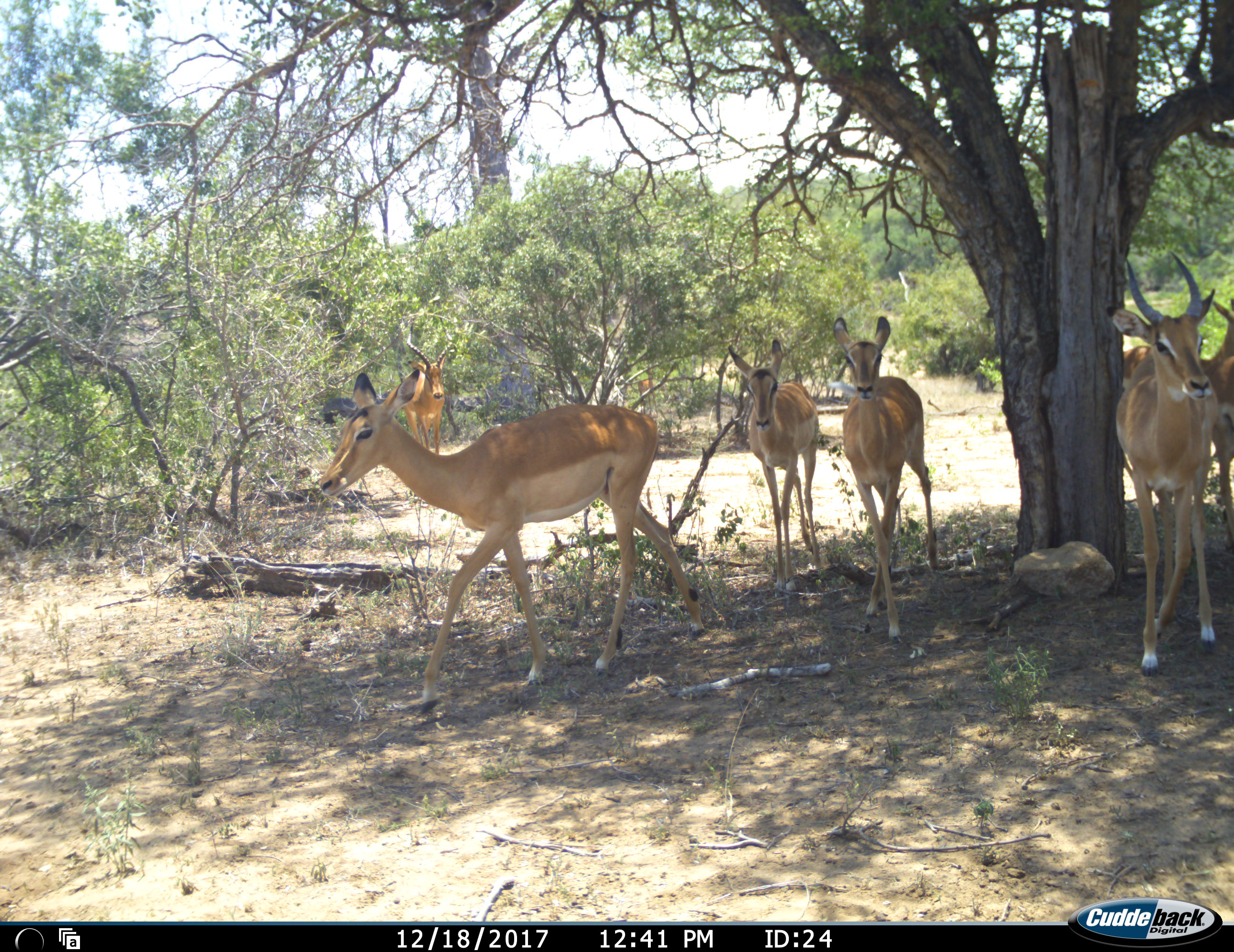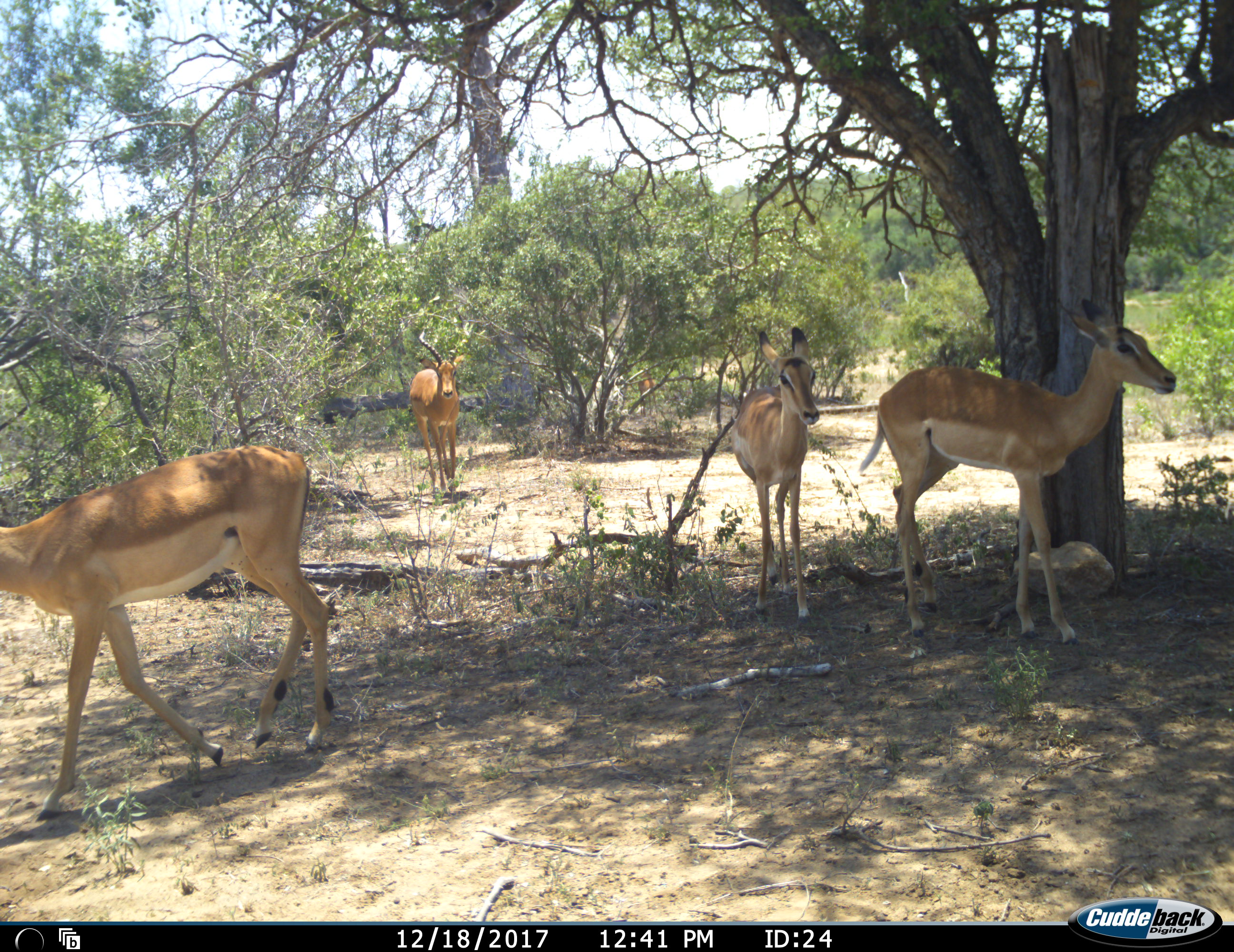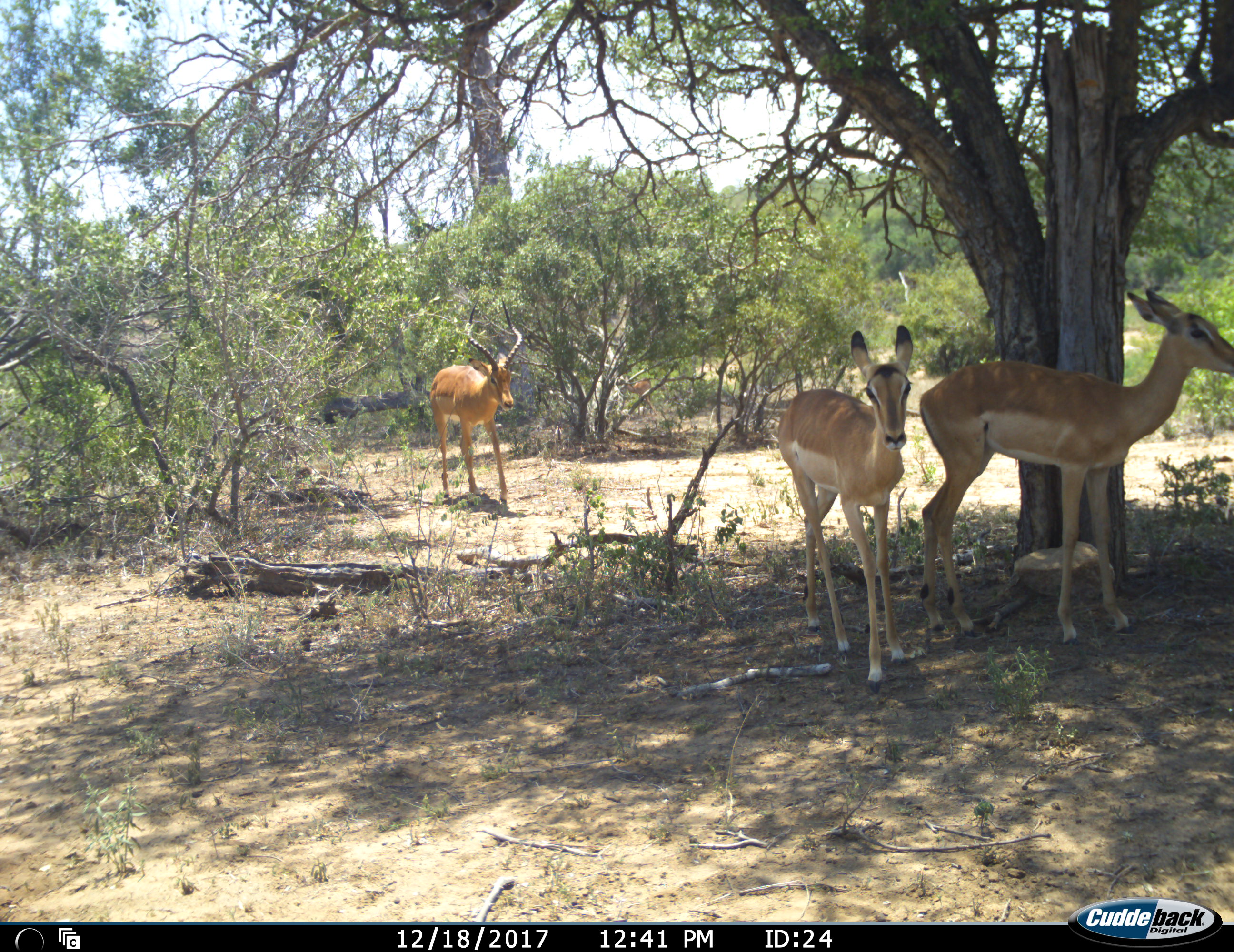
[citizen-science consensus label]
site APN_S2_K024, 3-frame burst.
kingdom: Animalia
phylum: Chordata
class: Mammalia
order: Artiodactyla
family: Bovidae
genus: Aepyceros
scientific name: Aepyceros melampus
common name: impala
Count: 6.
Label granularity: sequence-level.